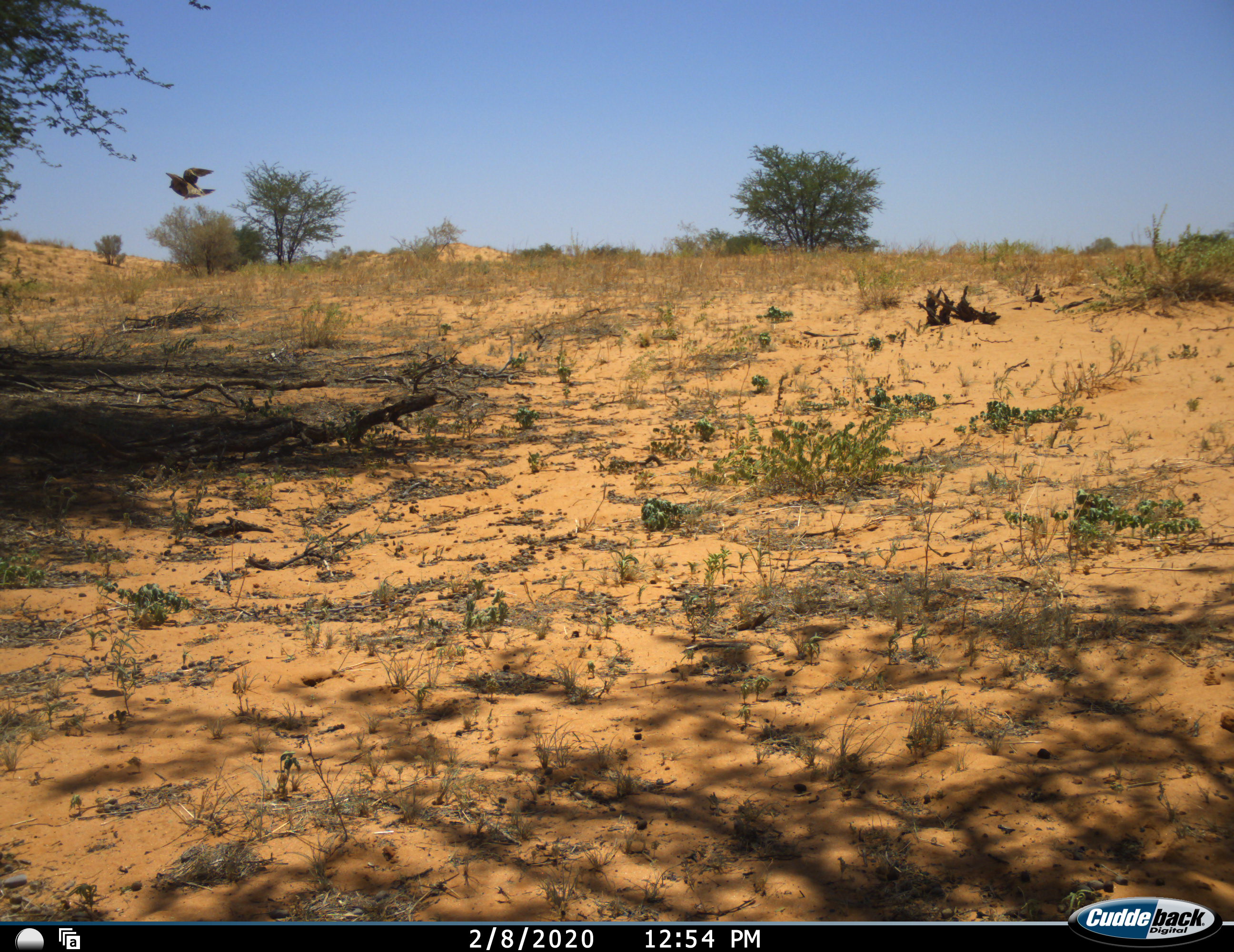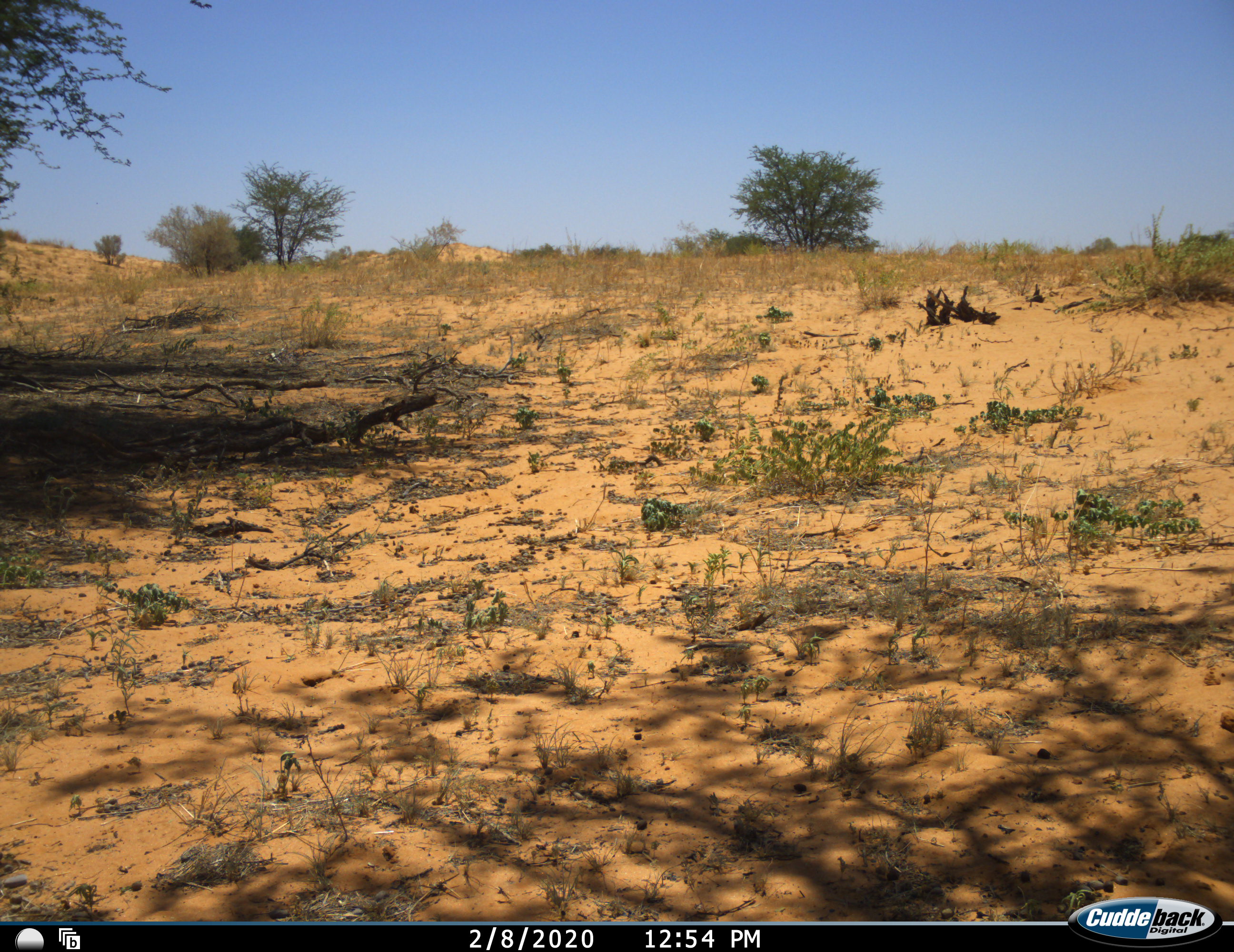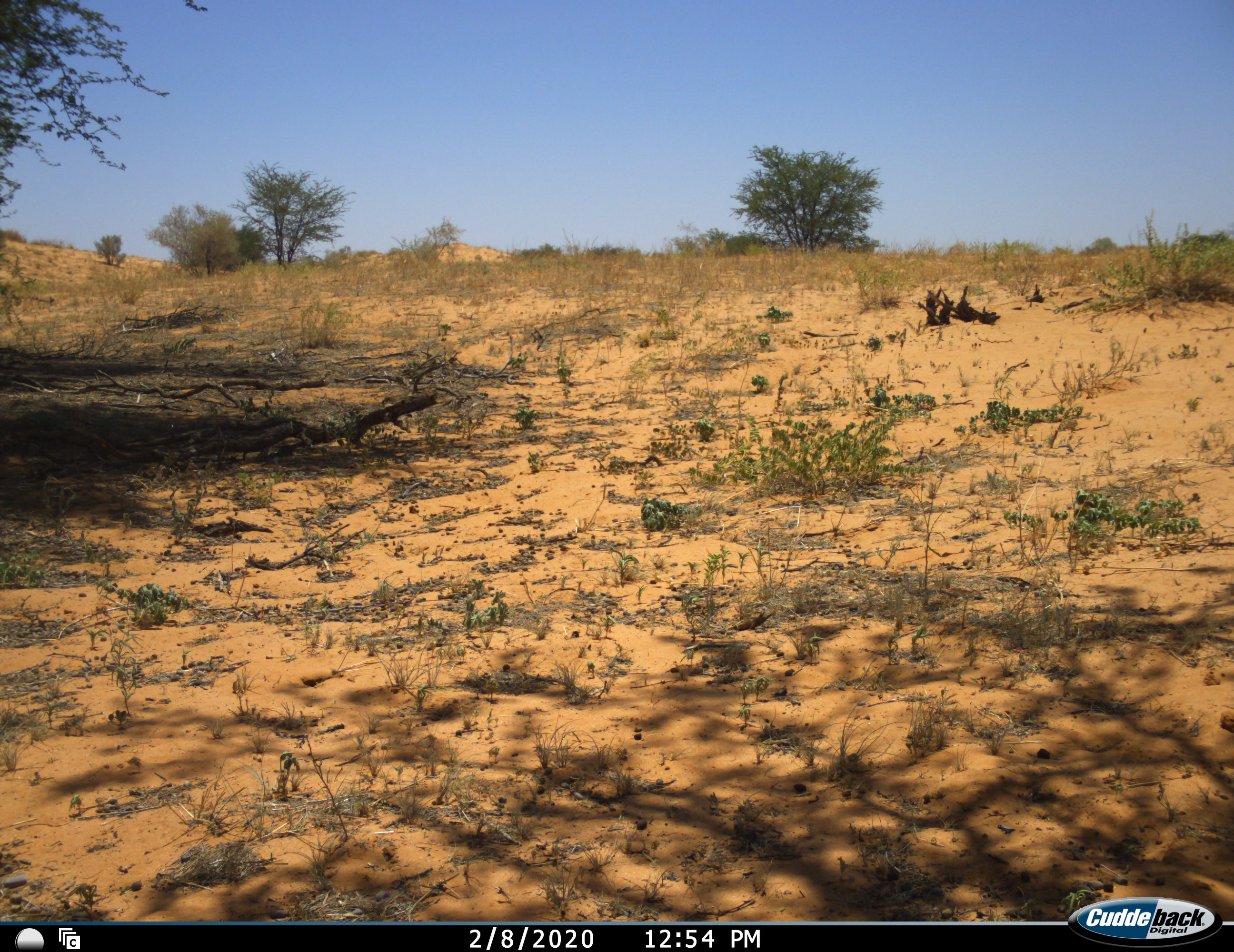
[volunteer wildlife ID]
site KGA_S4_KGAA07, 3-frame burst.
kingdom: Animalia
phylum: Chordata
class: Aves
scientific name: Aves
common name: bird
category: birdother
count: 1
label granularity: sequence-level